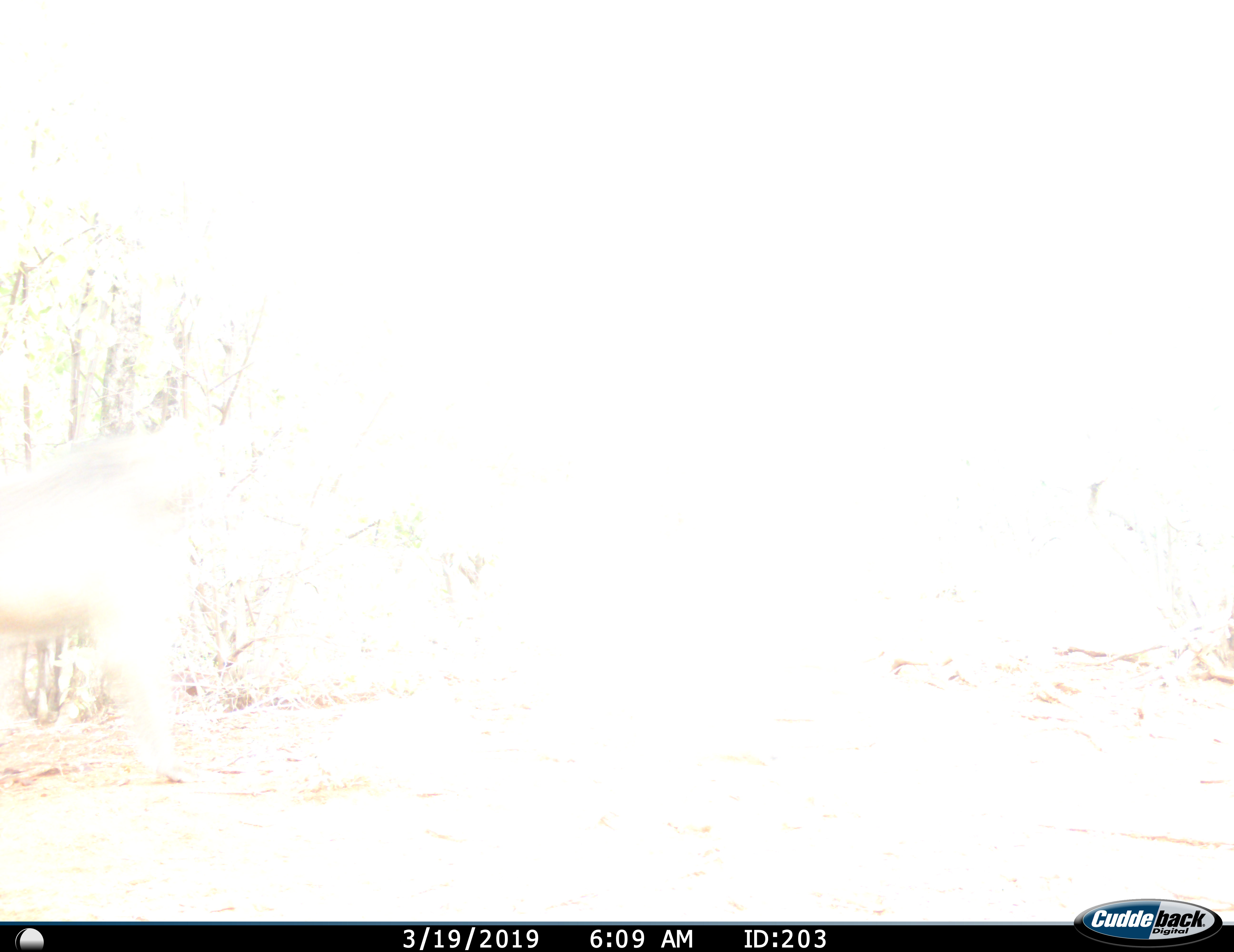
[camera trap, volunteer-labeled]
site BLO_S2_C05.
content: unidentified animal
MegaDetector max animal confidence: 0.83